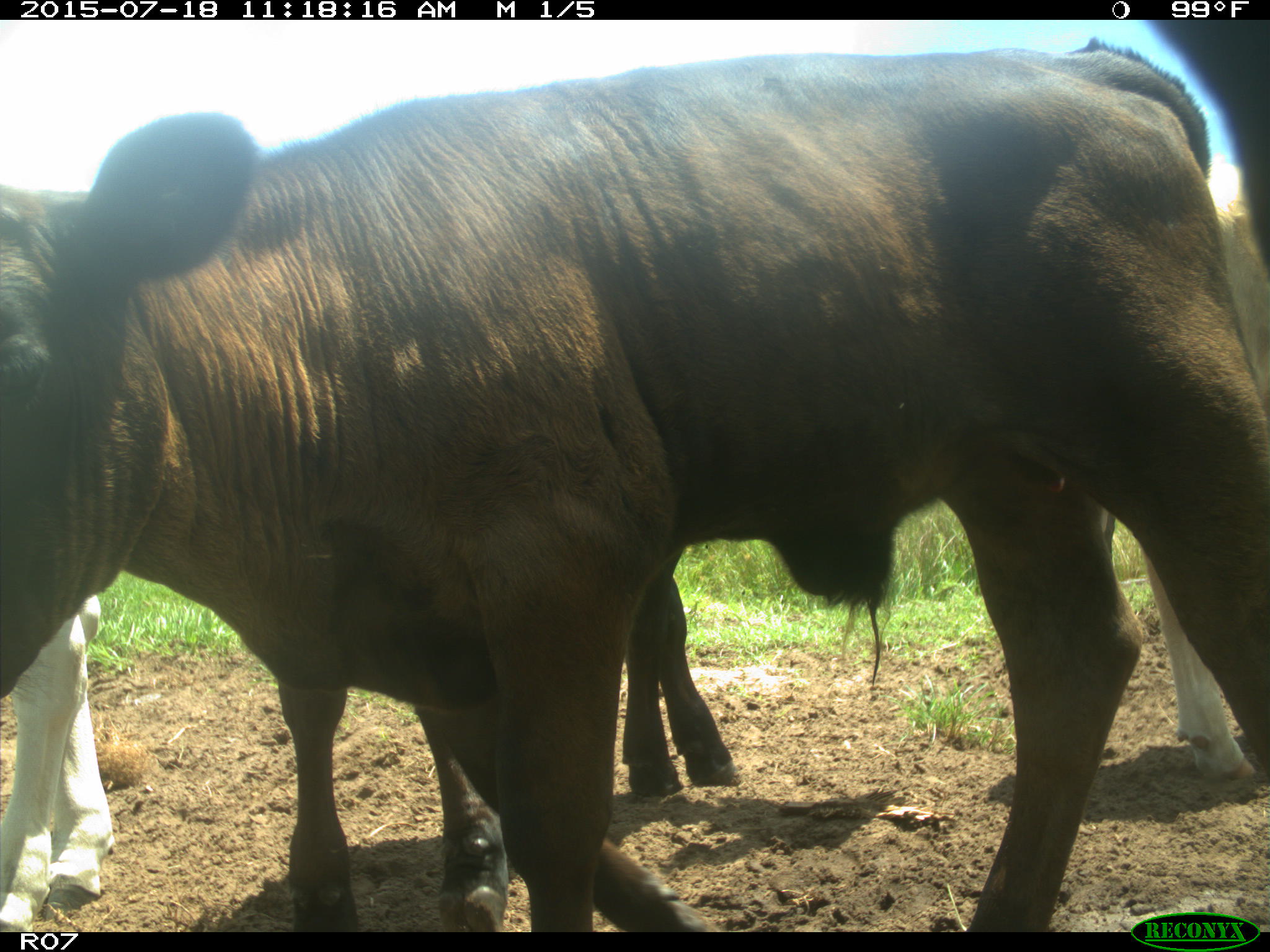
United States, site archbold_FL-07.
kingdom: Animalia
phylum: Chordata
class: Mammalia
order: Artiodactyla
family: Bovidae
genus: Bos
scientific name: Bos taurus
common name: domestic cow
Bos taurus (domestic cow).